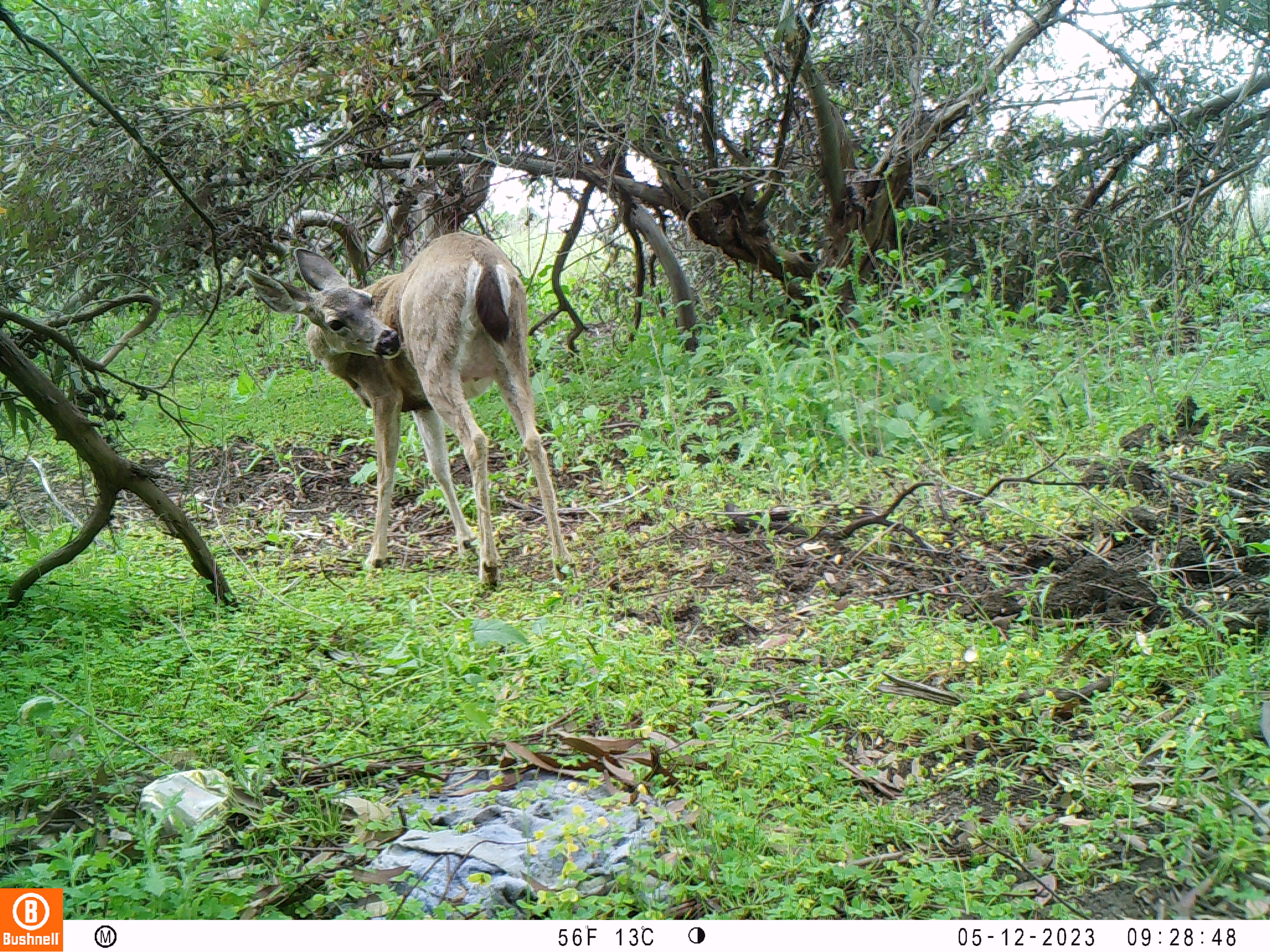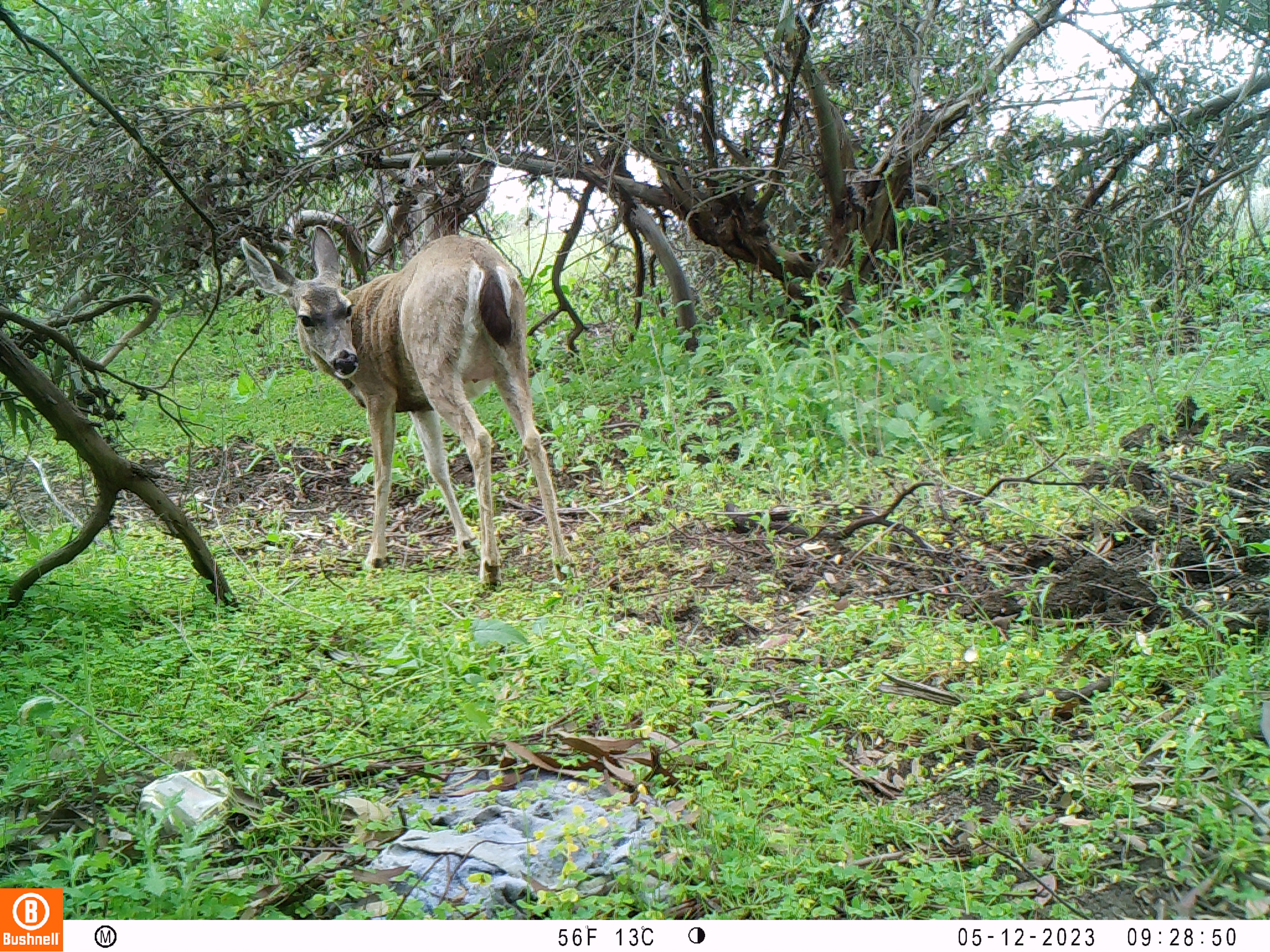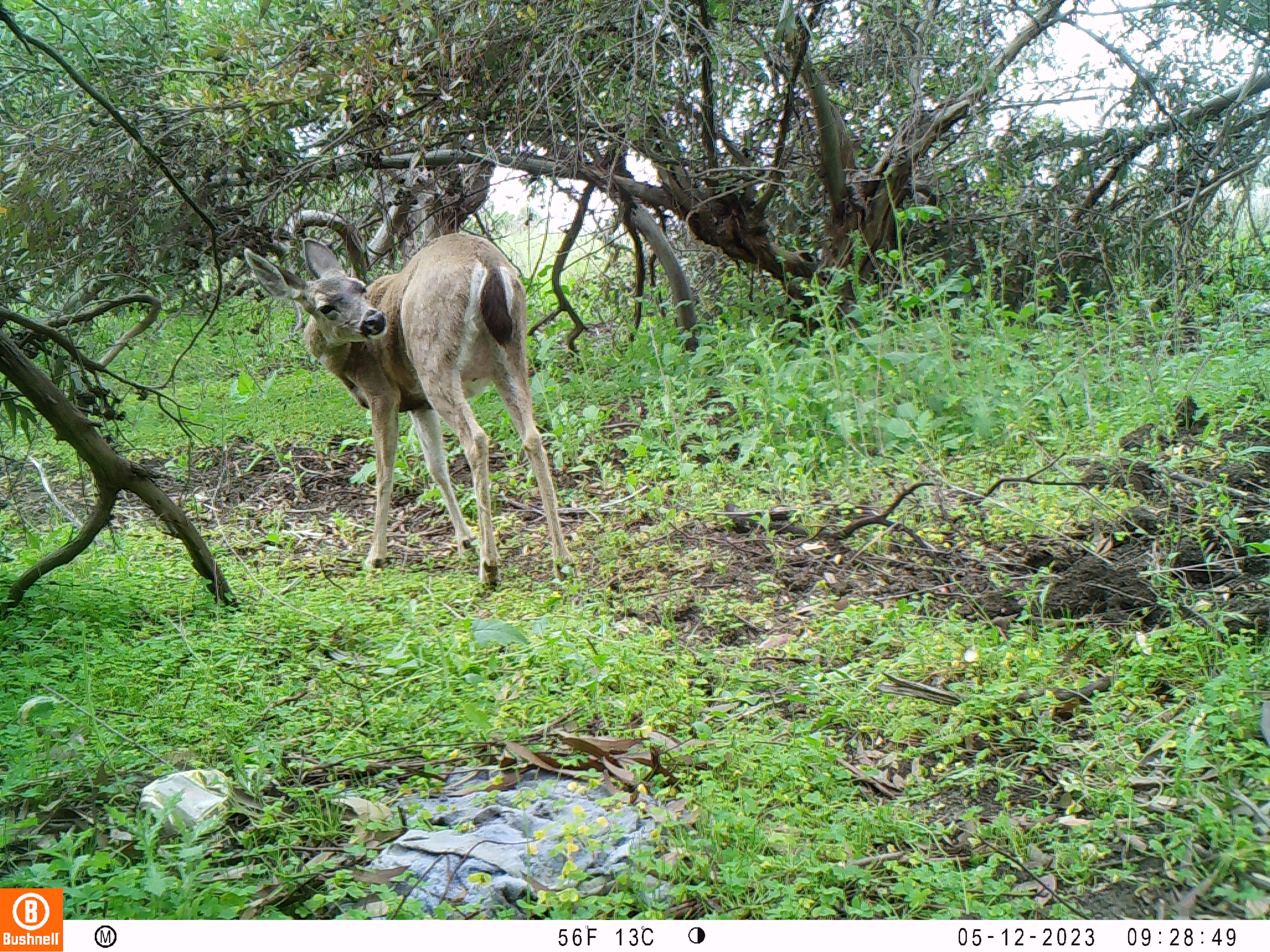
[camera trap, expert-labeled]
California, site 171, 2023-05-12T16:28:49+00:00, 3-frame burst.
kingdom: Animalia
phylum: Chordata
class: Mammalia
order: Artiodactyla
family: Cervidae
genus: Odocoileus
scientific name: Odocoileus hemionus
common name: mule deer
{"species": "mule deer (Odocoileus hemionus)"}